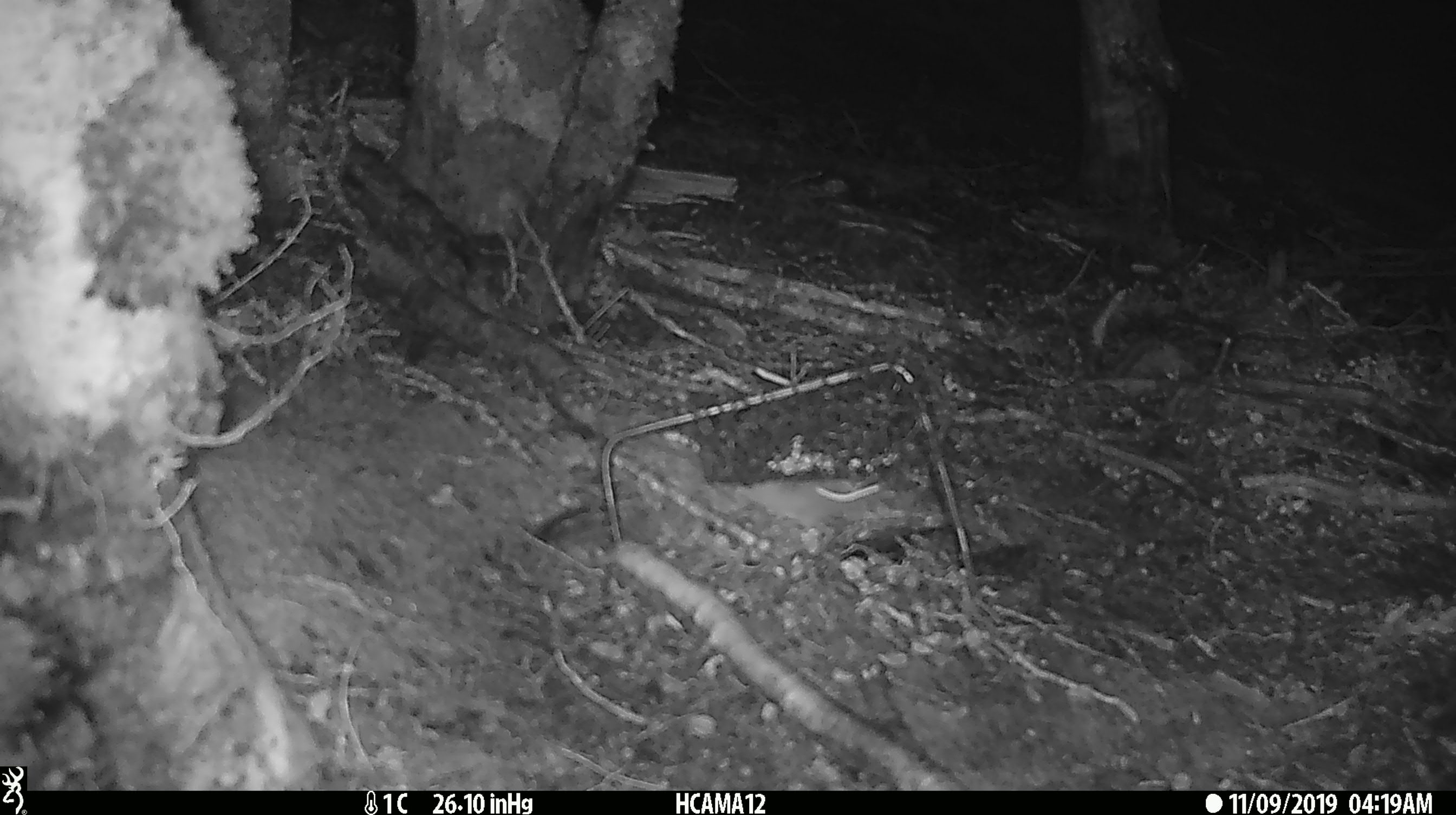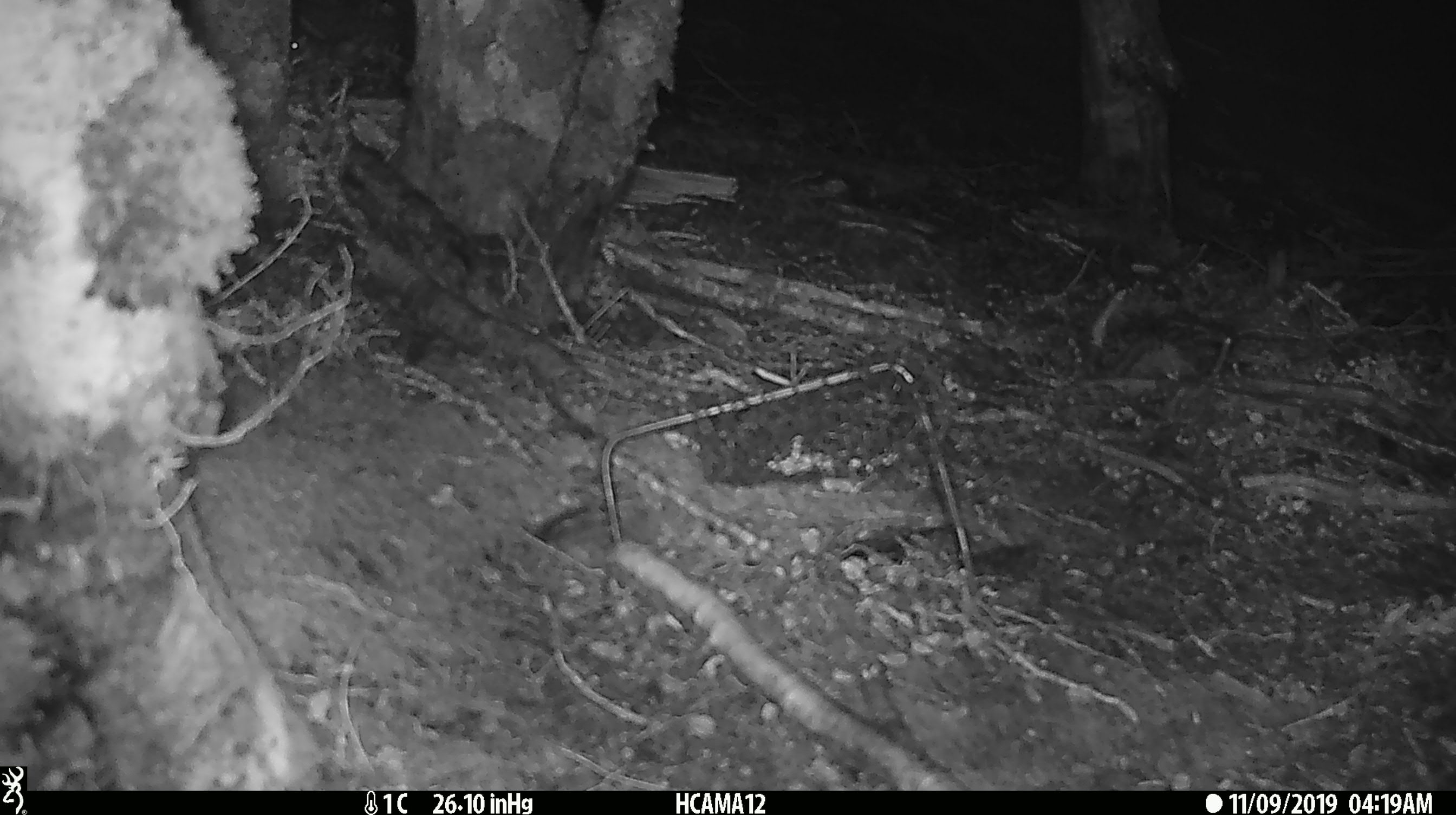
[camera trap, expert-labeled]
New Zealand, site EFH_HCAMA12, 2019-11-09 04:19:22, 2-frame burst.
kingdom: Animalia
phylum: Chordata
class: Mammalia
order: Rodentia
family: Muridae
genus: Mus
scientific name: Mus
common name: mouse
Mouse (Mus).